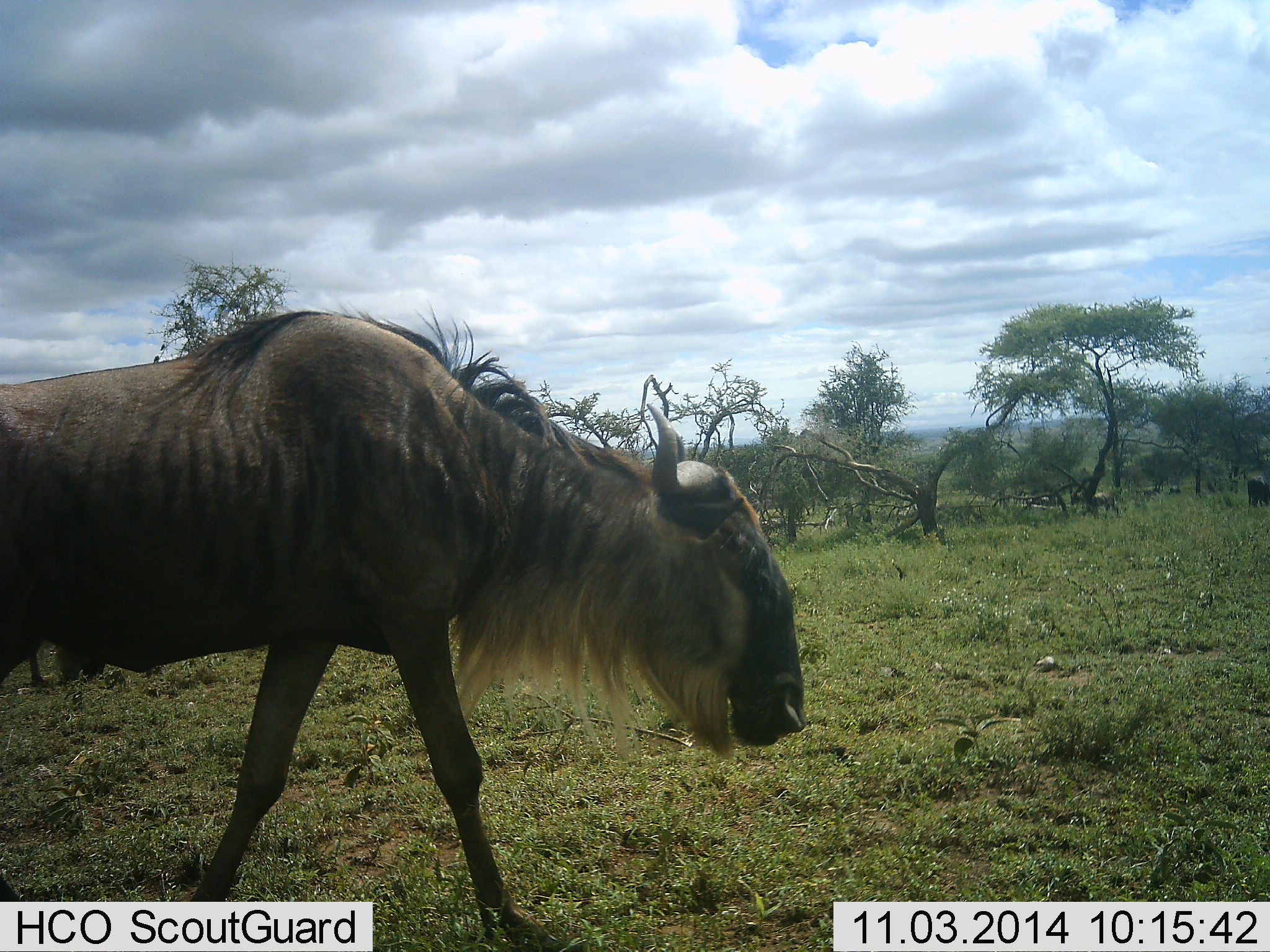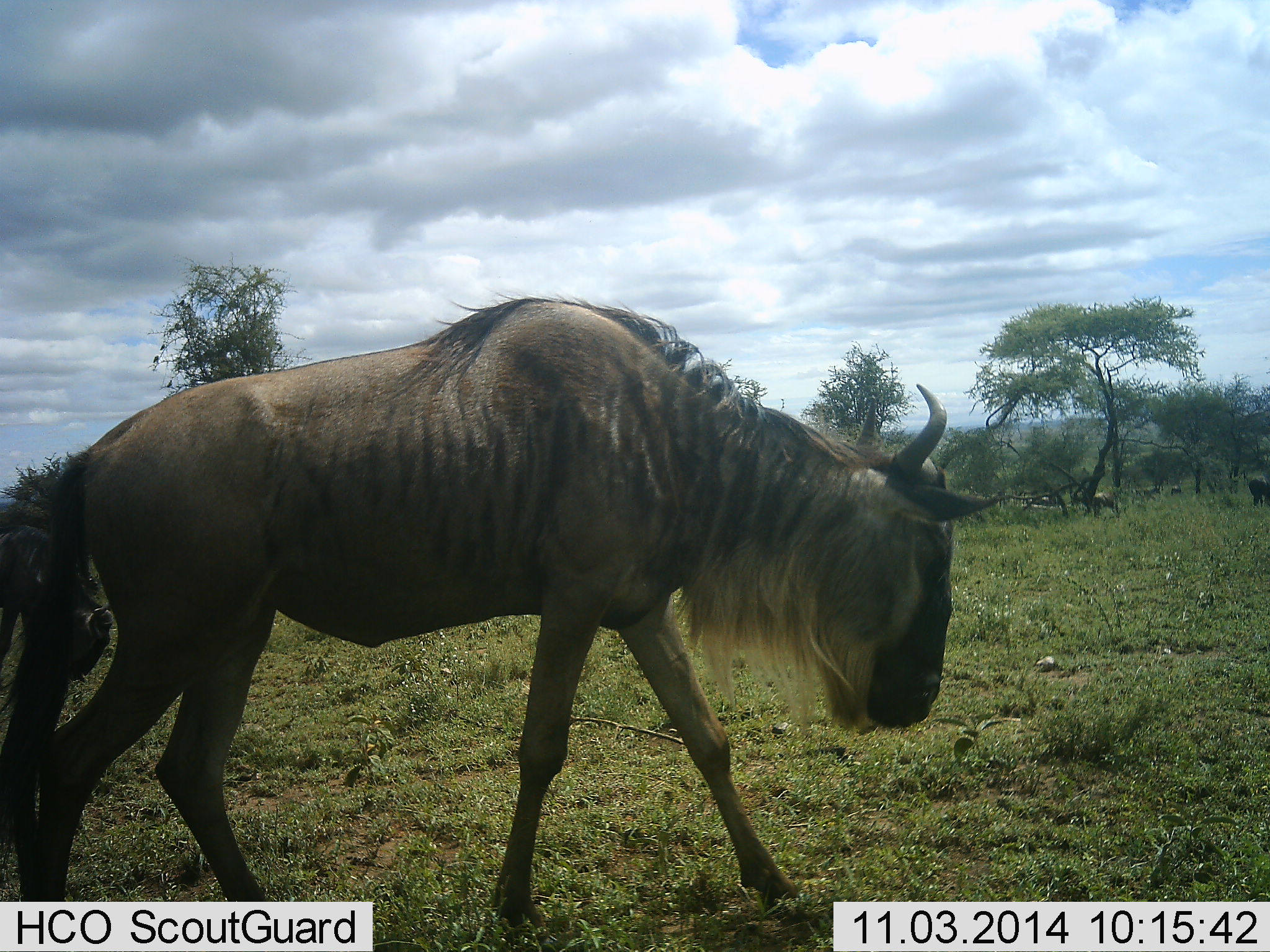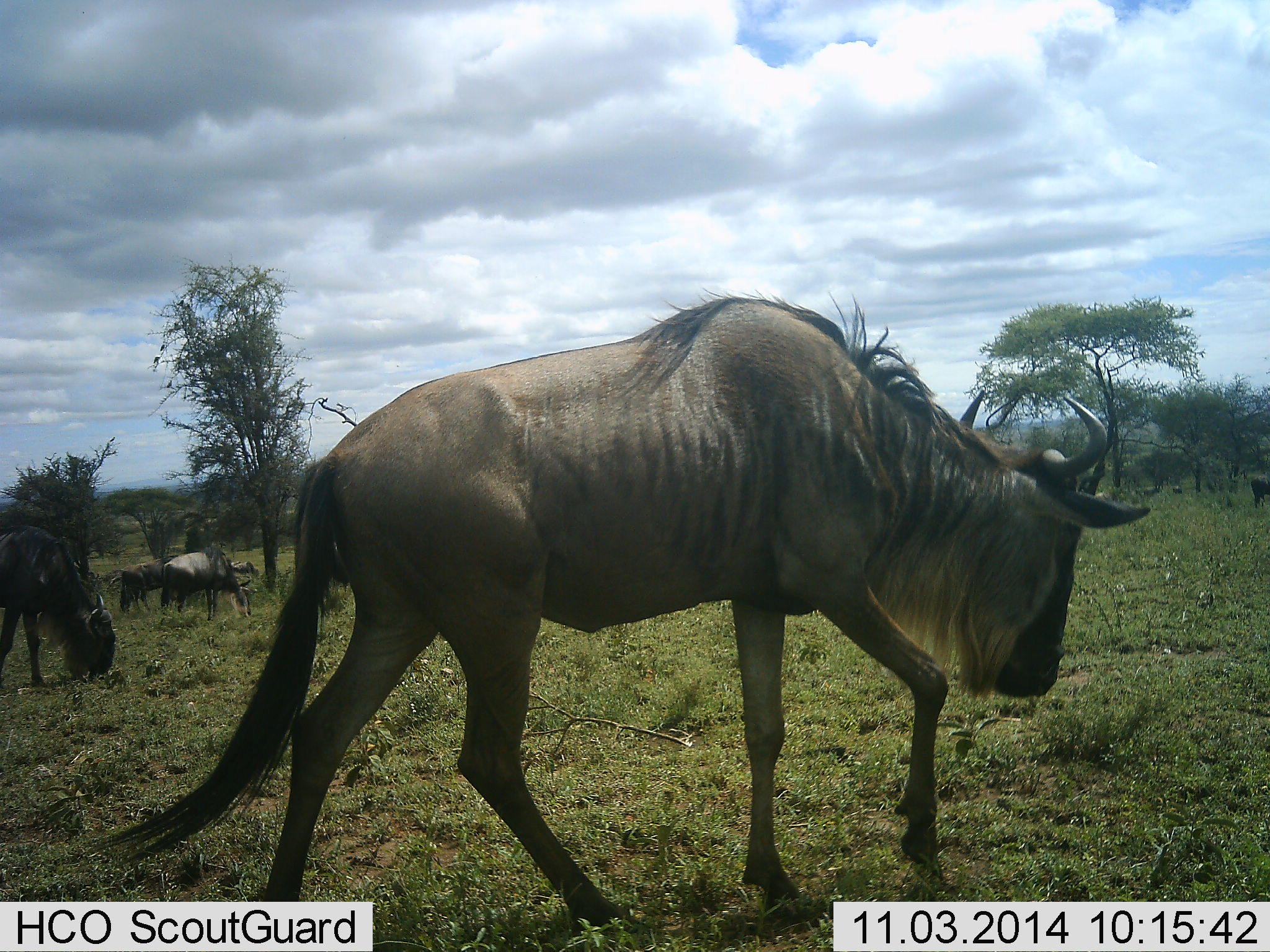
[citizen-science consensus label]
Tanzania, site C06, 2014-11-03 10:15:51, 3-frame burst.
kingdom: Animalia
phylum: Chordata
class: Mammalia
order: Artiodactyla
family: Bovidae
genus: Connochaetes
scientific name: Connochaetes taurinus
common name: blue wildebeest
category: wildebeest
Wildebeest (blue wildebeest) (Connochaetes taurinus), count 5. Behavior (volunteer vote fractions): standing 20%, resting 0%, moving 90%, interacting 0%. Young present (vote fraction): 0%. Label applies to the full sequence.